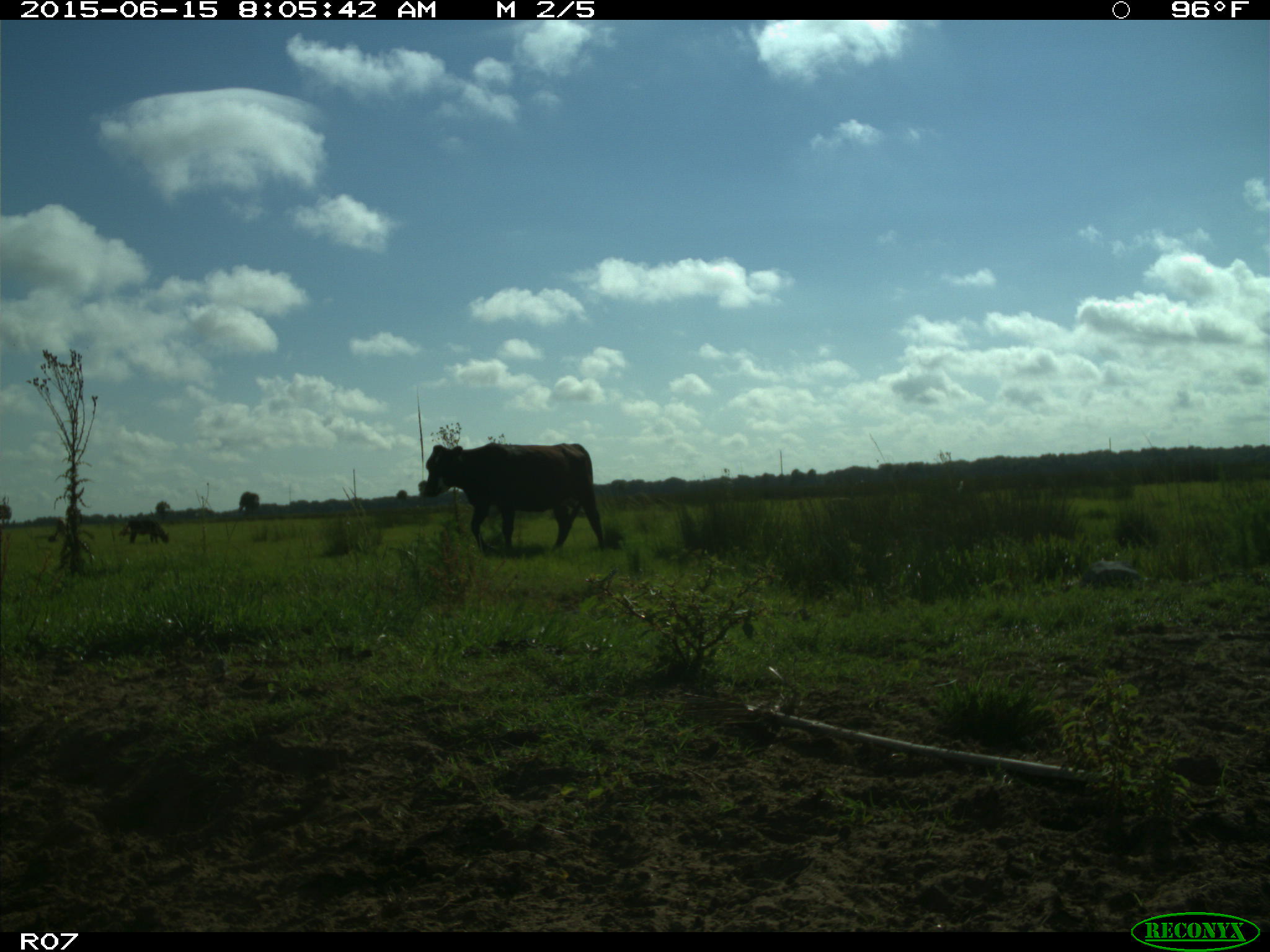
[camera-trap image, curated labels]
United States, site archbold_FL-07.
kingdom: Animalia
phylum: Chordata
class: Mammalia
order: Artiodactyla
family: Bovidae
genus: Bos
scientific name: Bos taurus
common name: domestic cow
Bos taurus (domestic cow).